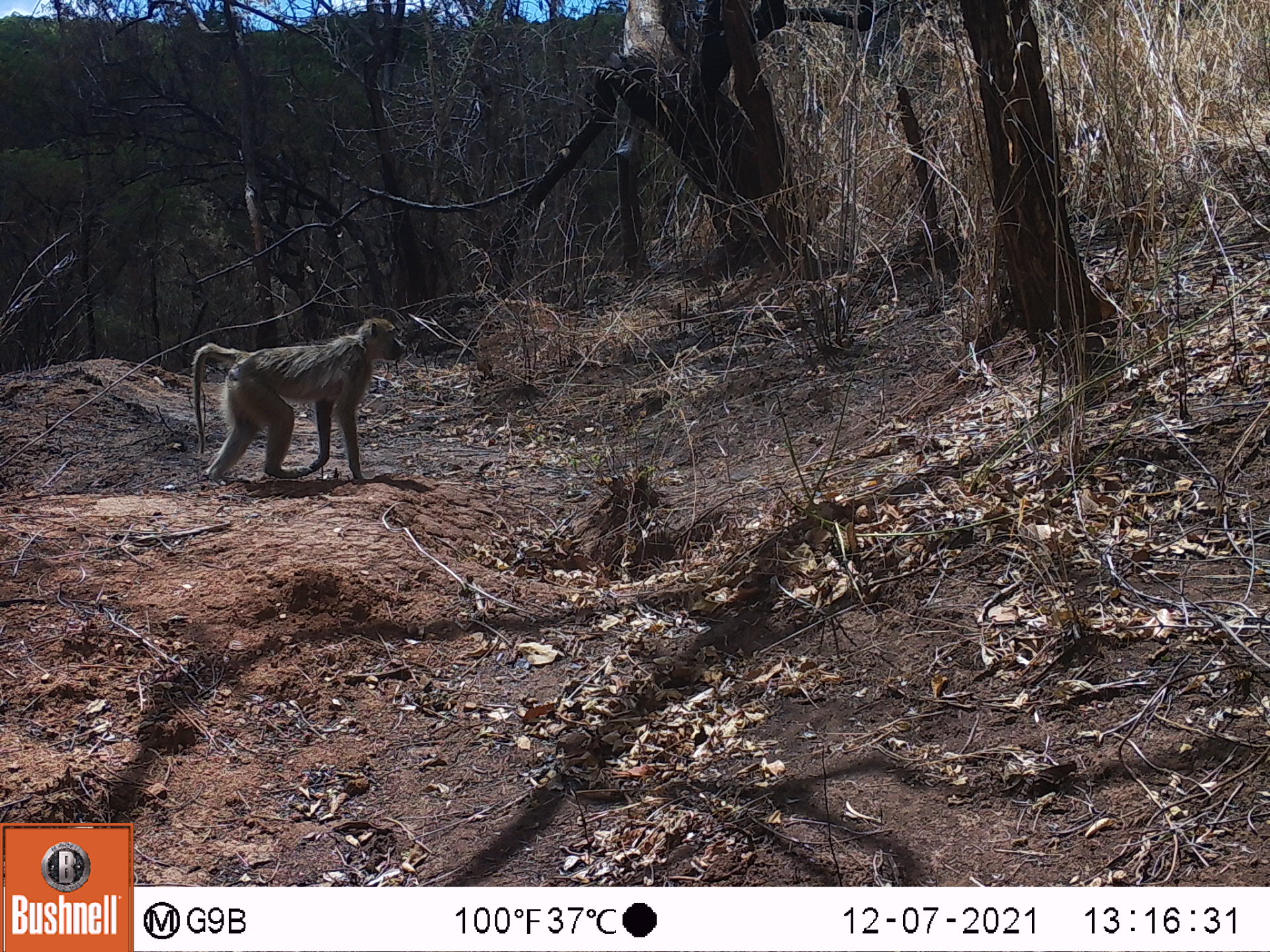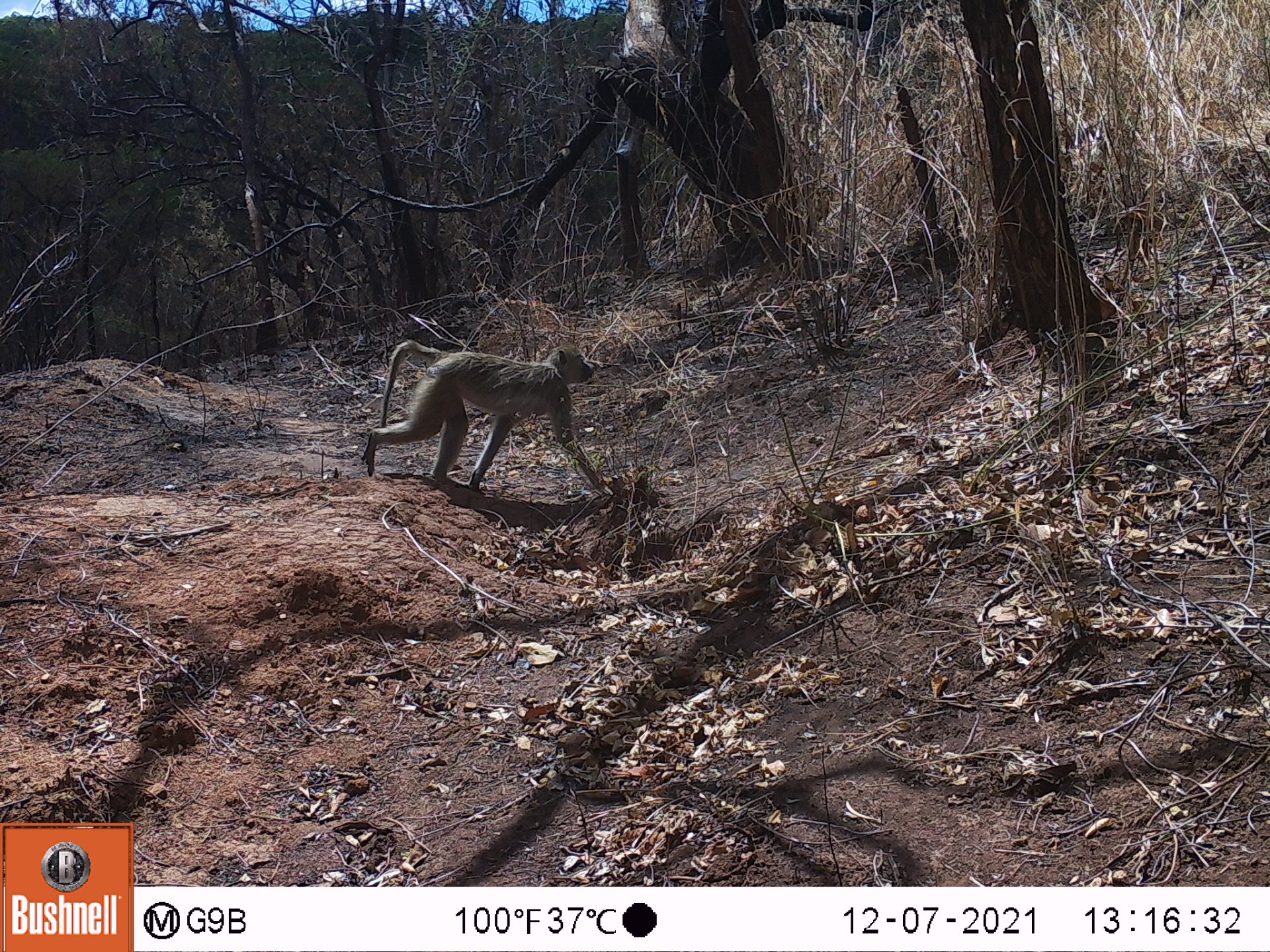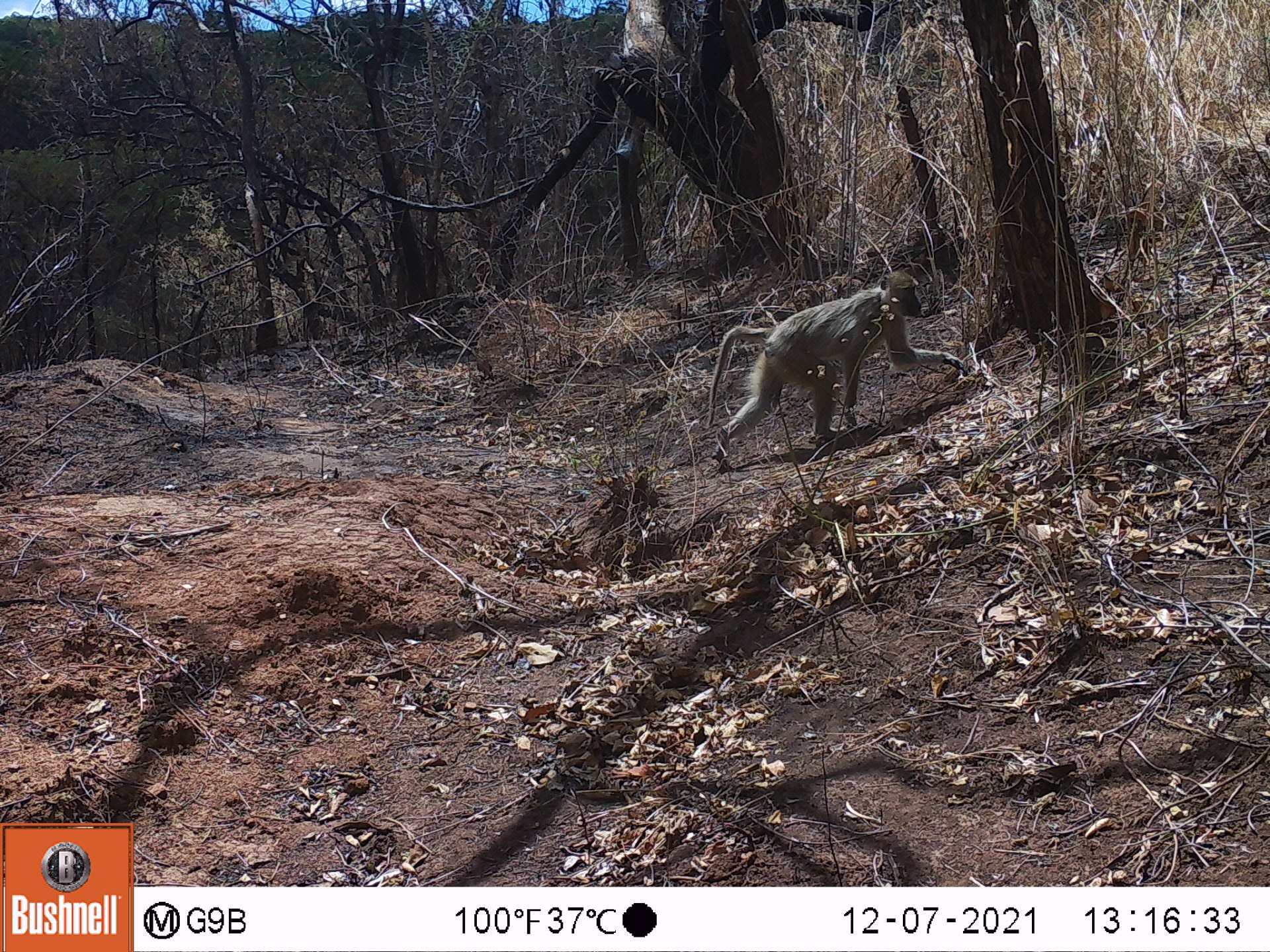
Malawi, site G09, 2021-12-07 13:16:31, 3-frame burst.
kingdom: Animalia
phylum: Chordata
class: Mammalia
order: Primates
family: Cercopithecidae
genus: Papio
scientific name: Papio cynocephalus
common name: yellow baboon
Yellow baboon (Papio cynocephalus), count 1.